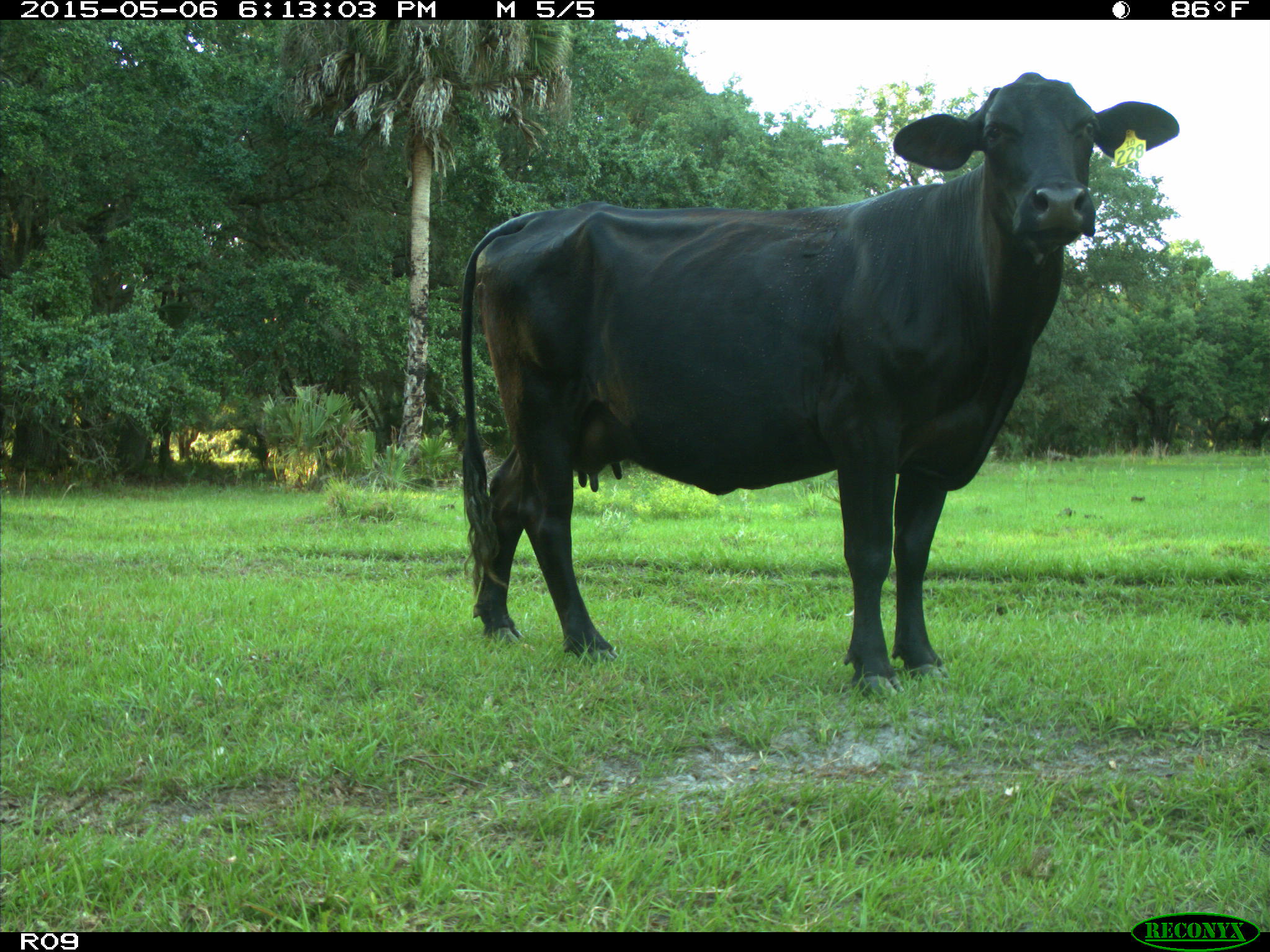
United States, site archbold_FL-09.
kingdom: Animalia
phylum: Chordata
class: Mammalia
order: Artiodactyla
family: Bovidae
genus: Bos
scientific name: Bos taurus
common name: domestic cow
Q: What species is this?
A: Bos taurus (domestic cow).